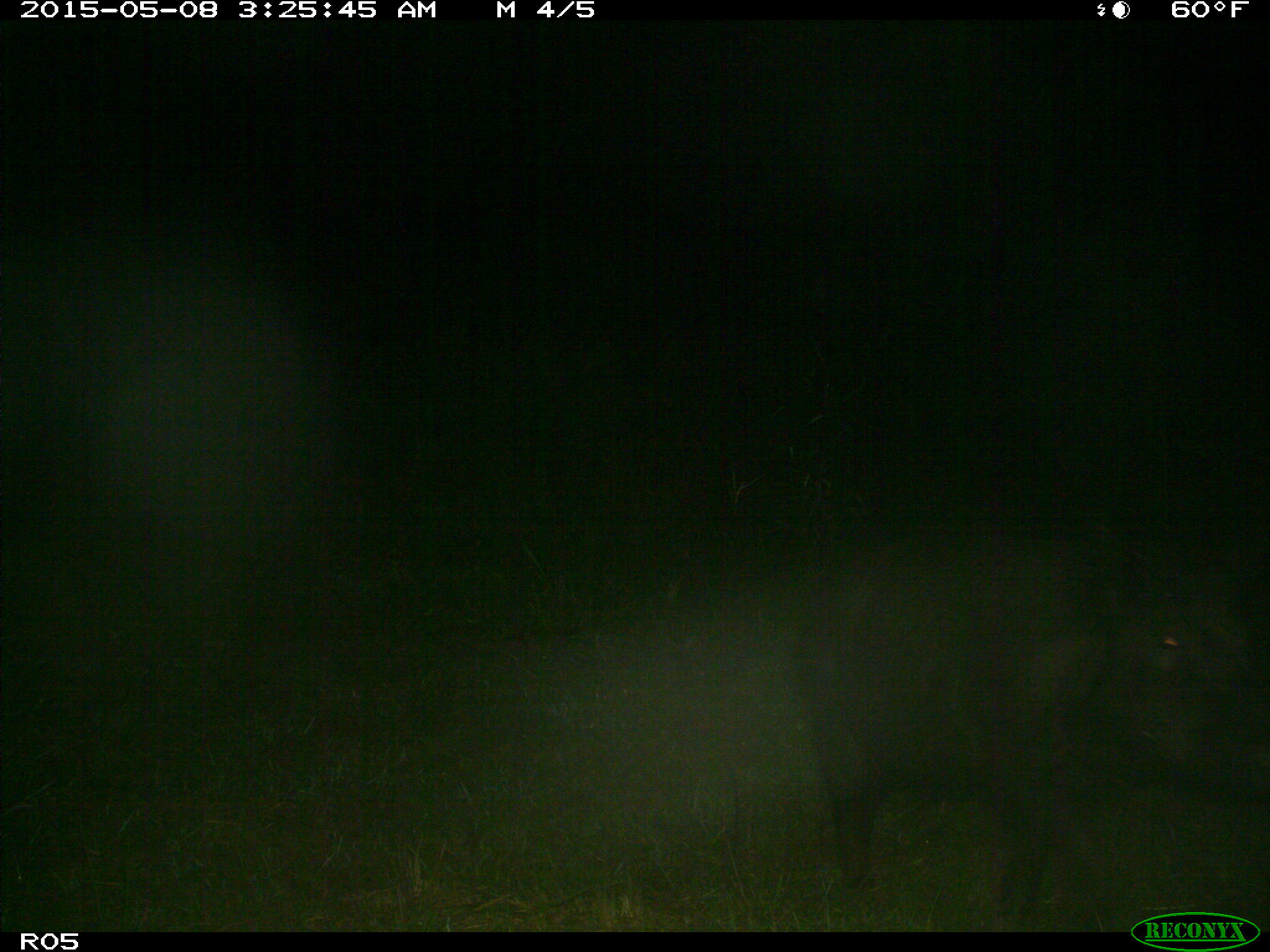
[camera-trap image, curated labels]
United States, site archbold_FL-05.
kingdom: Animalia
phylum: Chordata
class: Mammalia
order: Artiodactyla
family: Suidae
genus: Sus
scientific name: Sus scrofa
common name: wild boar